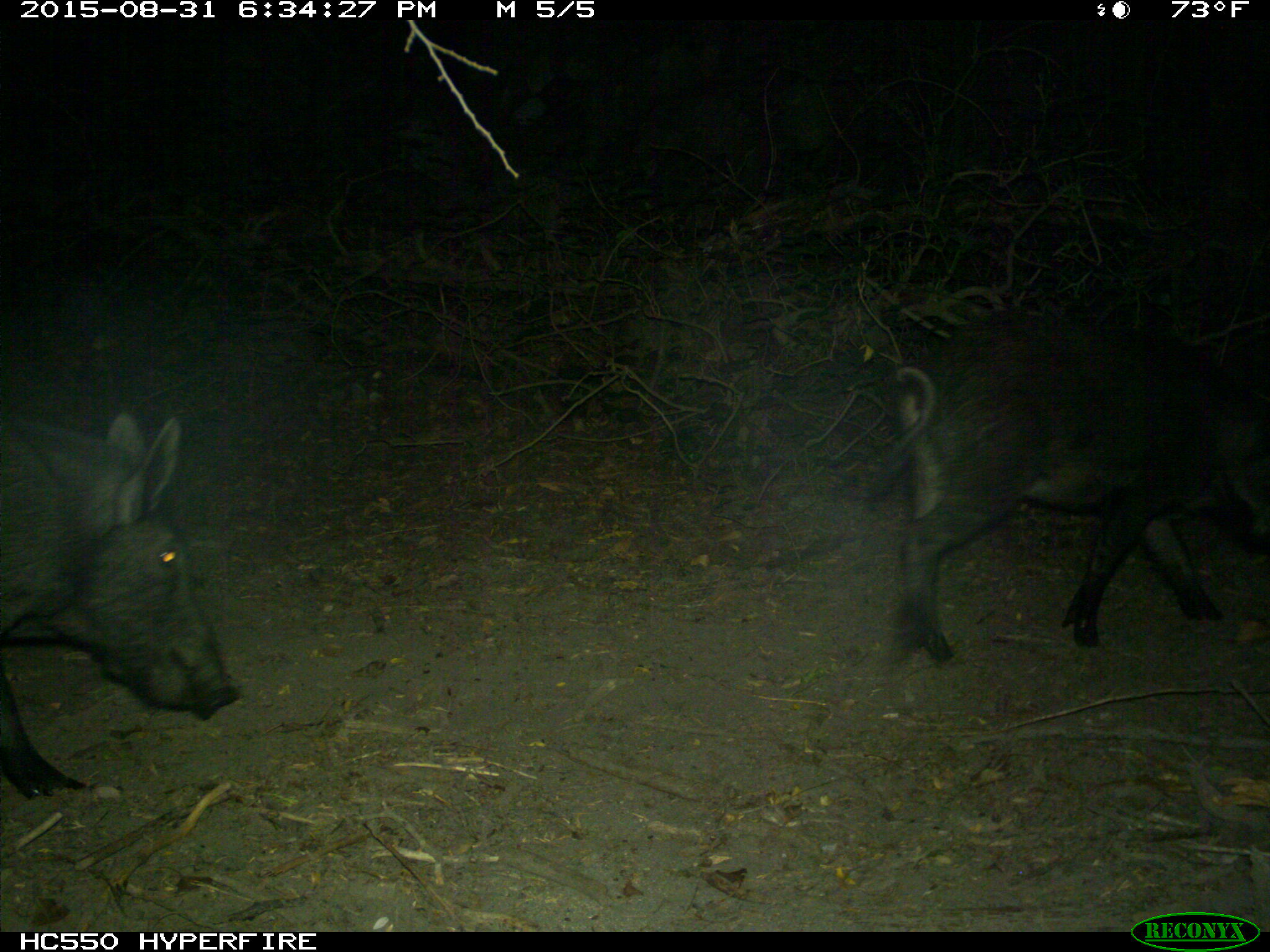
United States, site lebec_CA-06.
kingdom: Animalia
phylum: Chordata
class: Mammalia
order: Artiodactyla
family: Suidae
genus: Sus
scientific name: Sus scrofa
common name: wild boar